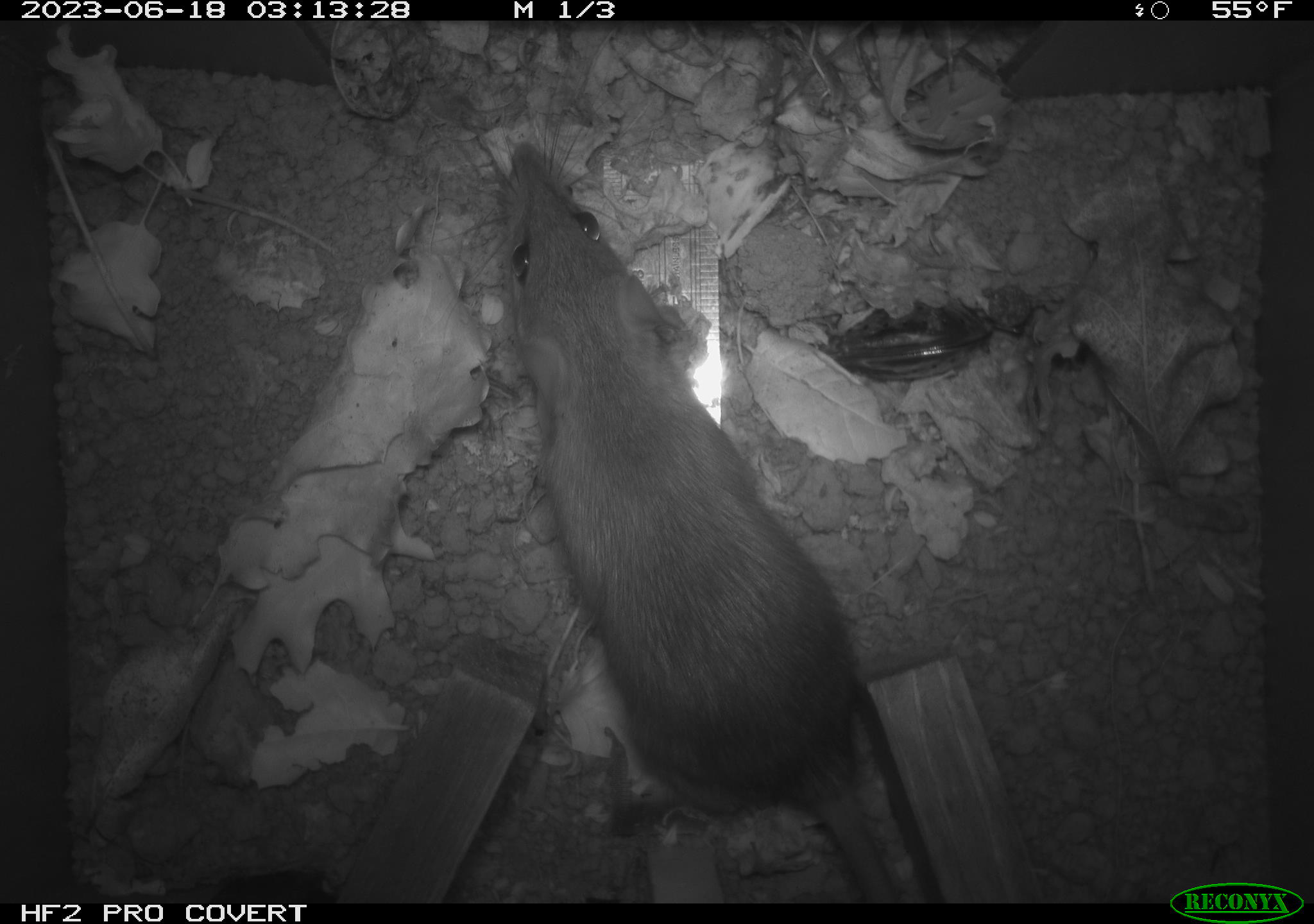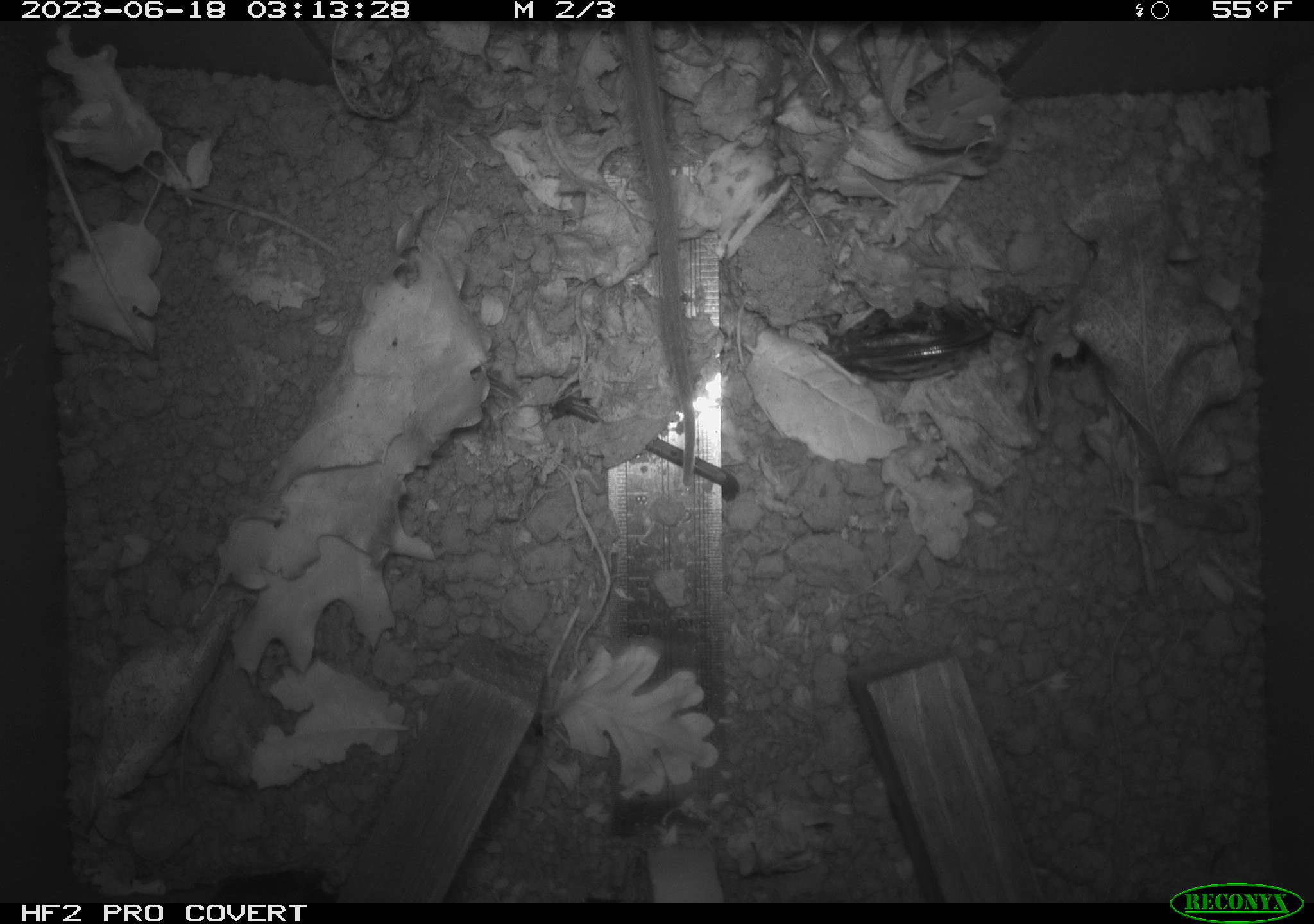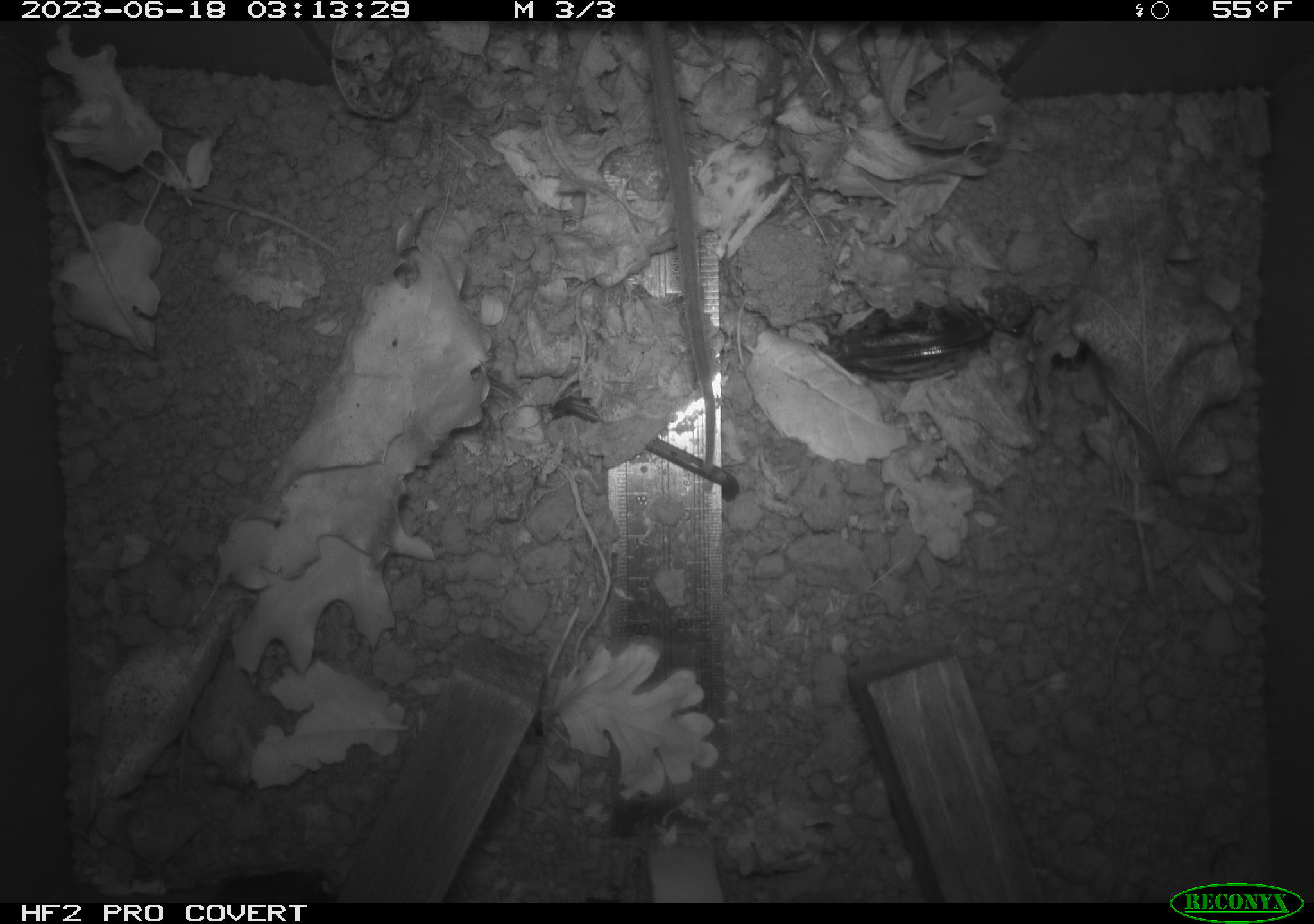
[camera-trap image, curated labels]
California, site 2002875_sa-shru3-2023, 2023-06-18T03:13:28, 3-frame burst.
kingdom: Animalia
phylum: Chordata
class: Mammalia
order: Rodentia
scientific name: Rodentia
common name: mouse species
Mouse species (Rodentia).